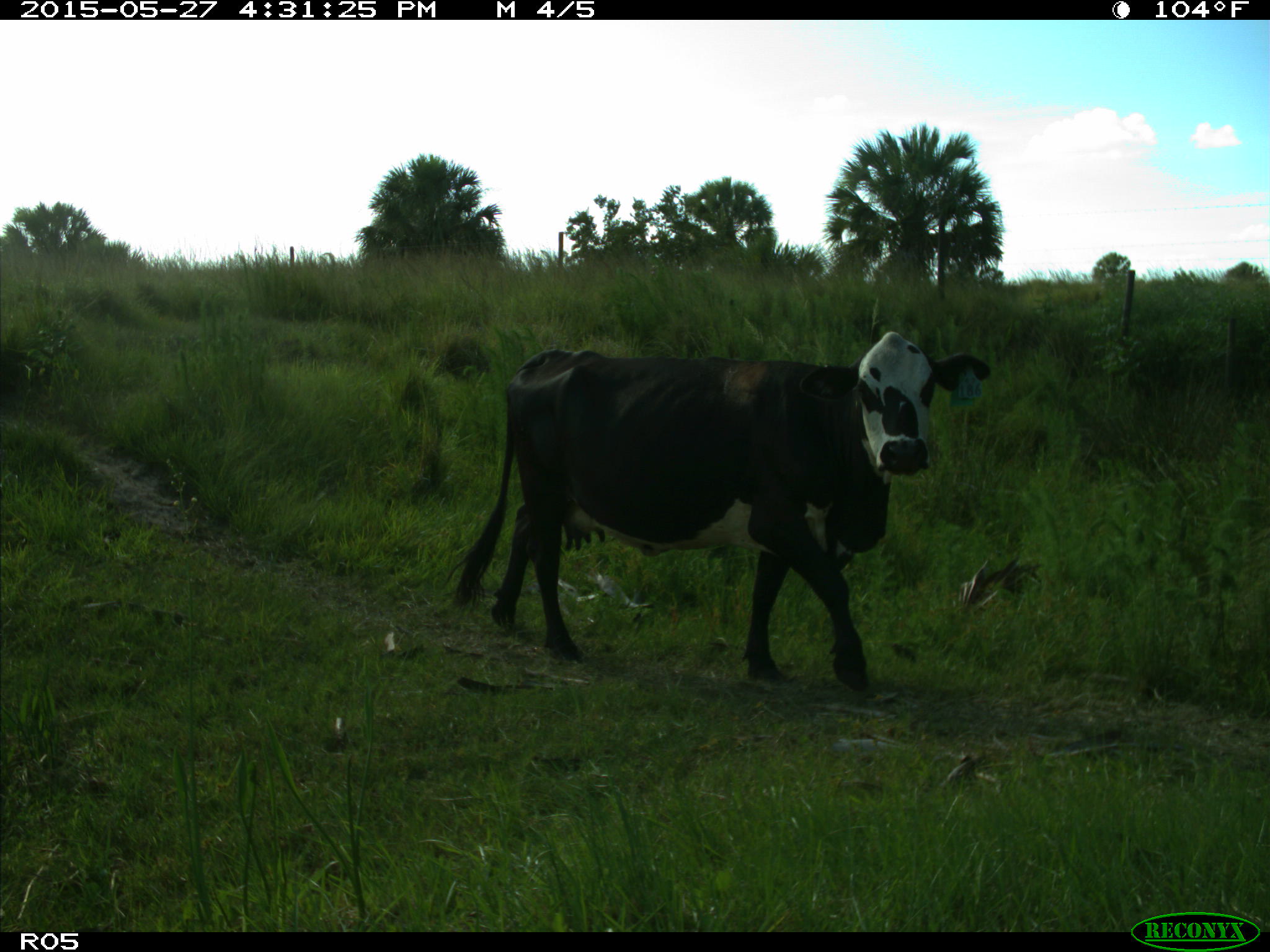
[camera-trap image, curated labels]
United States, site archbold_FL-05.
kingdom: Animalia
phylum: Chordata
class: Mammalia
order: Artiodactyla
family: Bovidae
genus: Bos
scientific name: Bos taurus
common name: domestic cow